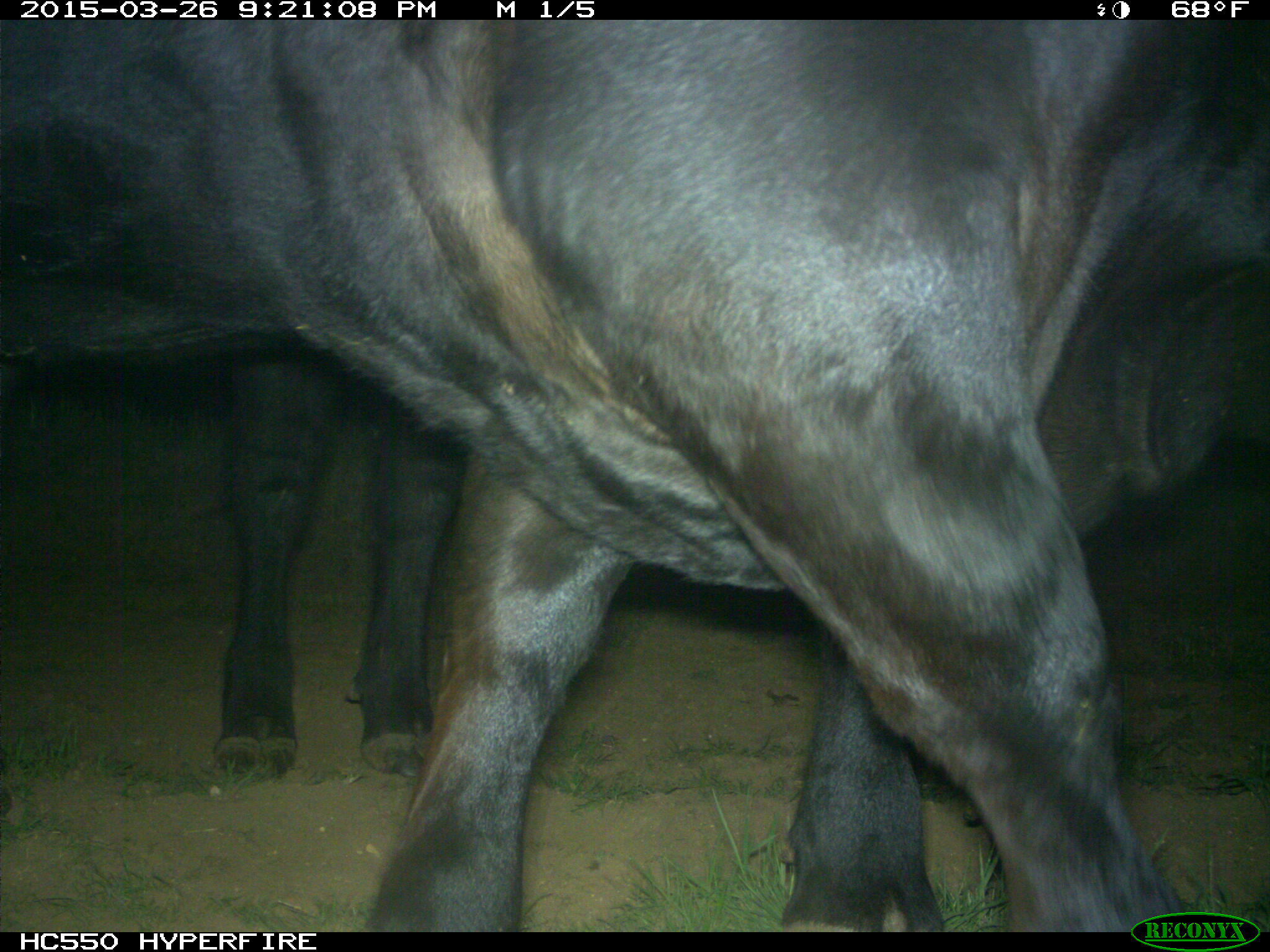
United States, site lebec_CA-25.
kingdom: Animalia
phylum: Chordata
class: Mammalia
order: Artiodactyla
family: Bovidae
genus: Bos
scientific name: Bos taurus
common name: domestic cow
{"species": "Bos taurus (domestic cow)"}